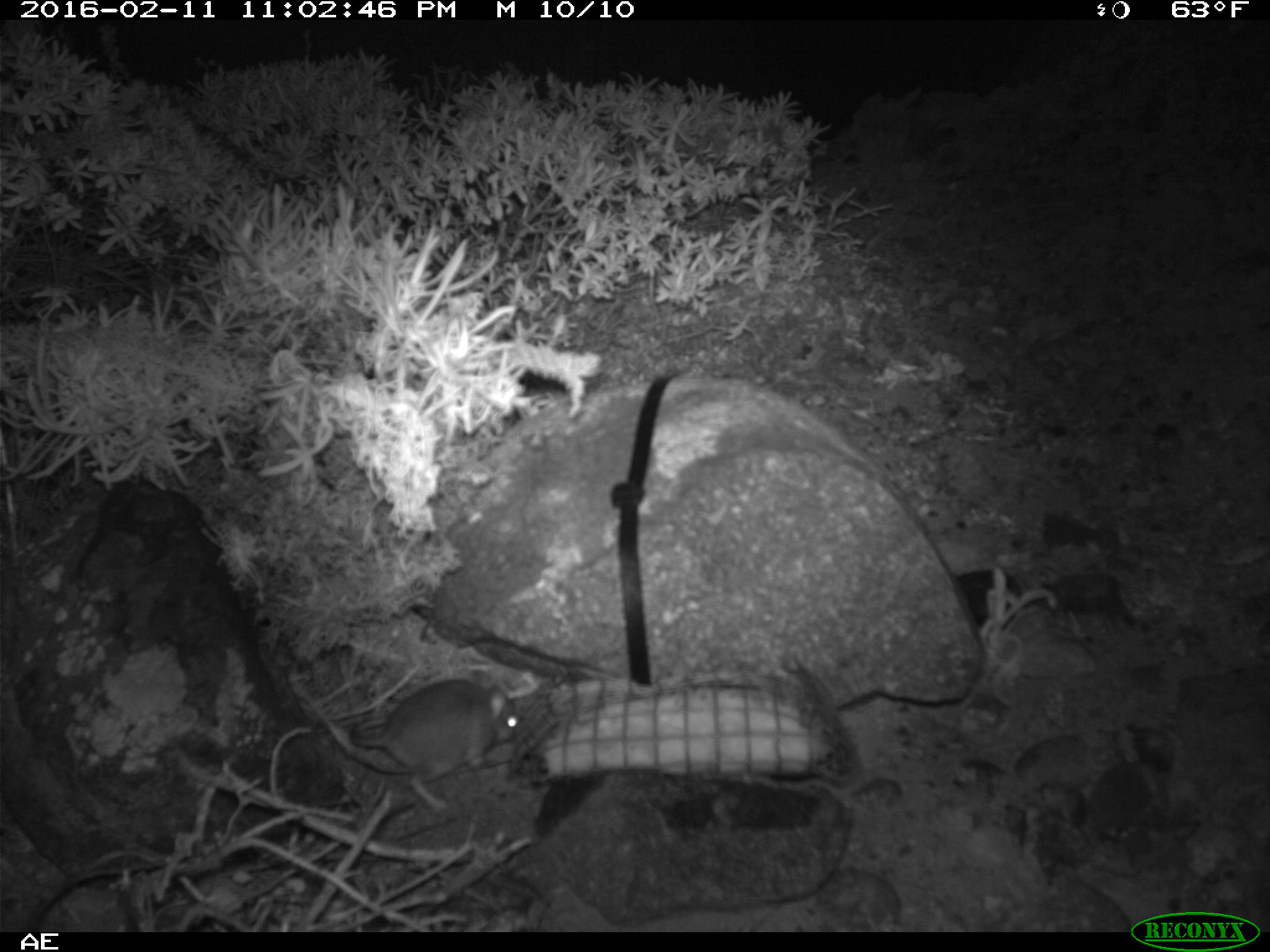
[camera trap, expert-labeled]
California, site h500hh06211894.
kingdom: Animalia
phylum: Chordata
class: Mammalia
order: Rodentia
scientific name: Rodentia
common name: rodent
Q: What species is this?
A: Rodent (Rodentia).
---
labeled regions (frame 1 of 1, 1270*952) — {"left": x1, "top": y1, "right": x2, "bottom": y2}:
rodent: {"left": 350, "top": 669, "right": 519, "bottom": 811}